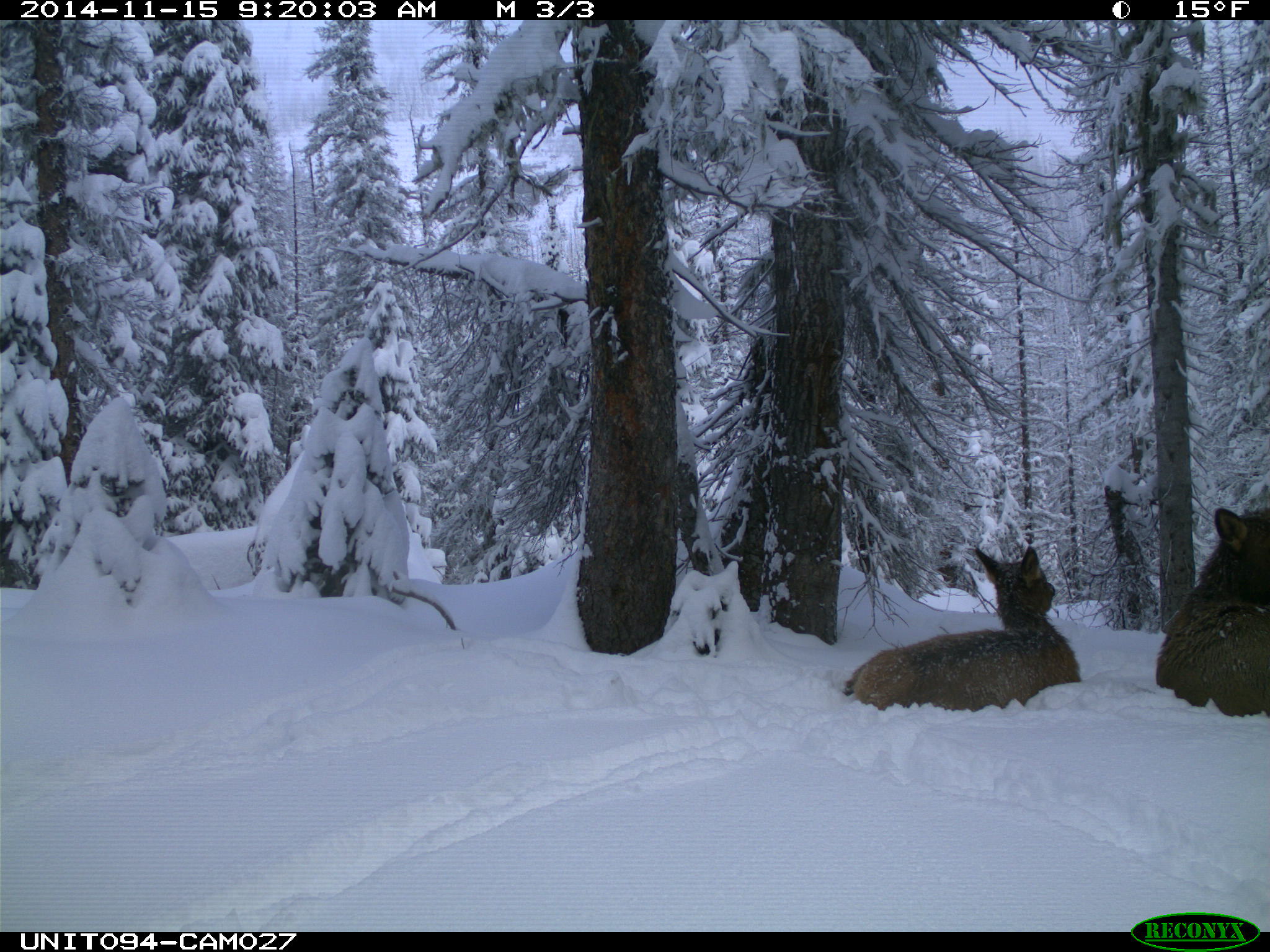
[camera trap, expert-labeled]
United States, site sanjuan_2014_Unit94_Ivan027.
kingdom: Animalia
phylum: Chordata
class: Mammalia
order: Artiodactyla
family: Cervidae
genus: Cervus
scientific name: Cervus elaphus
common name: red deer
Cervus elaphus (red deer).